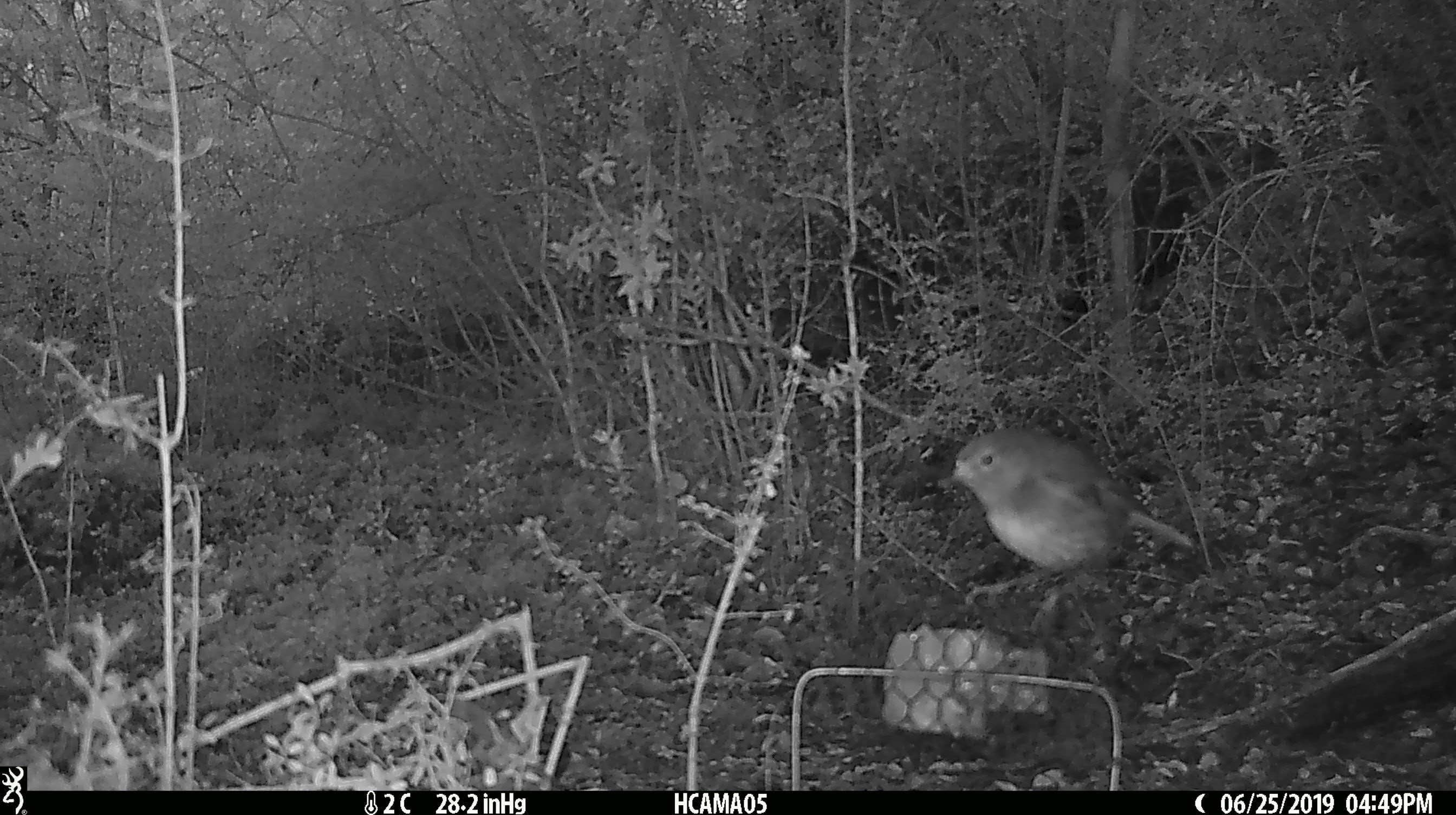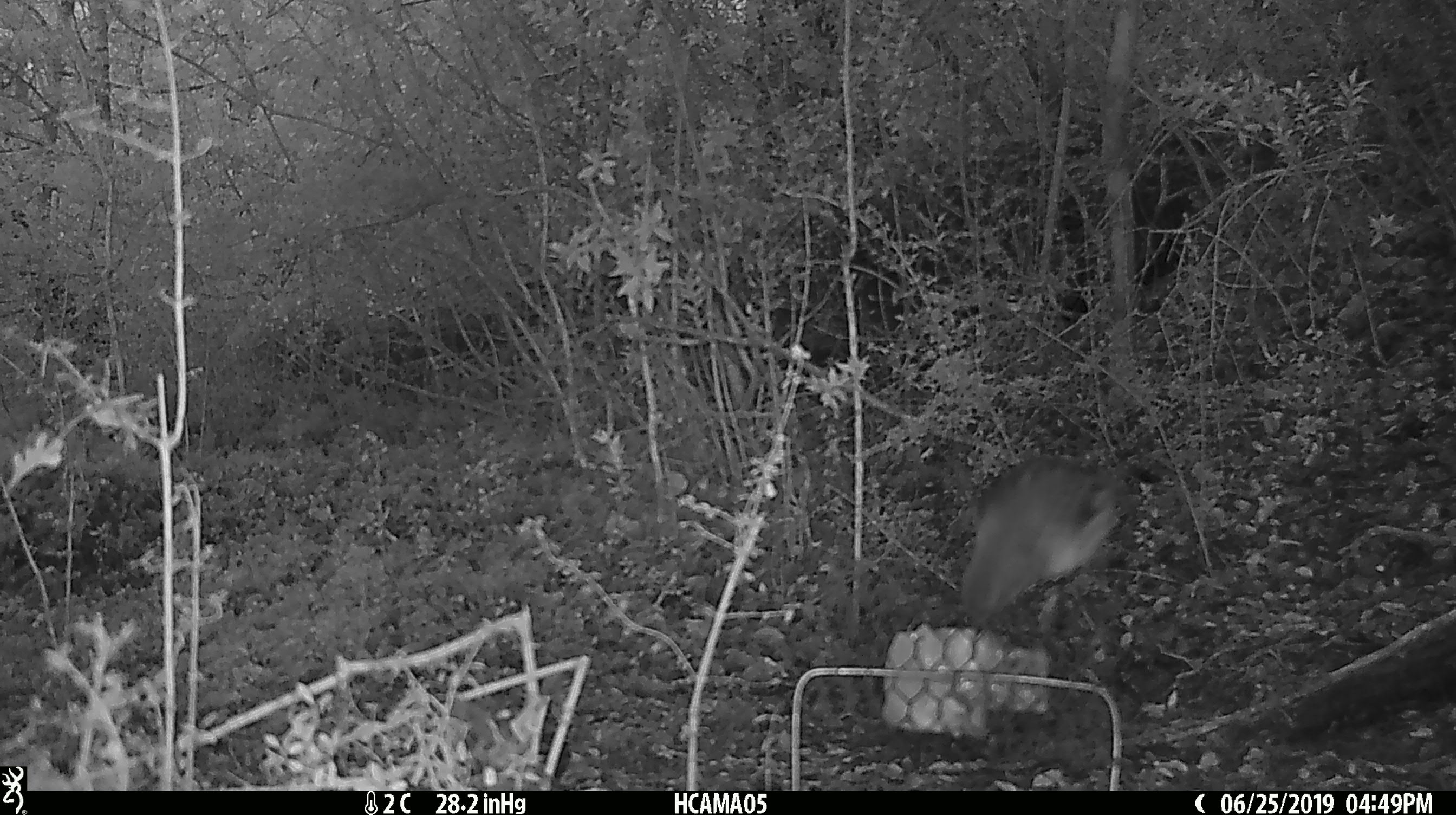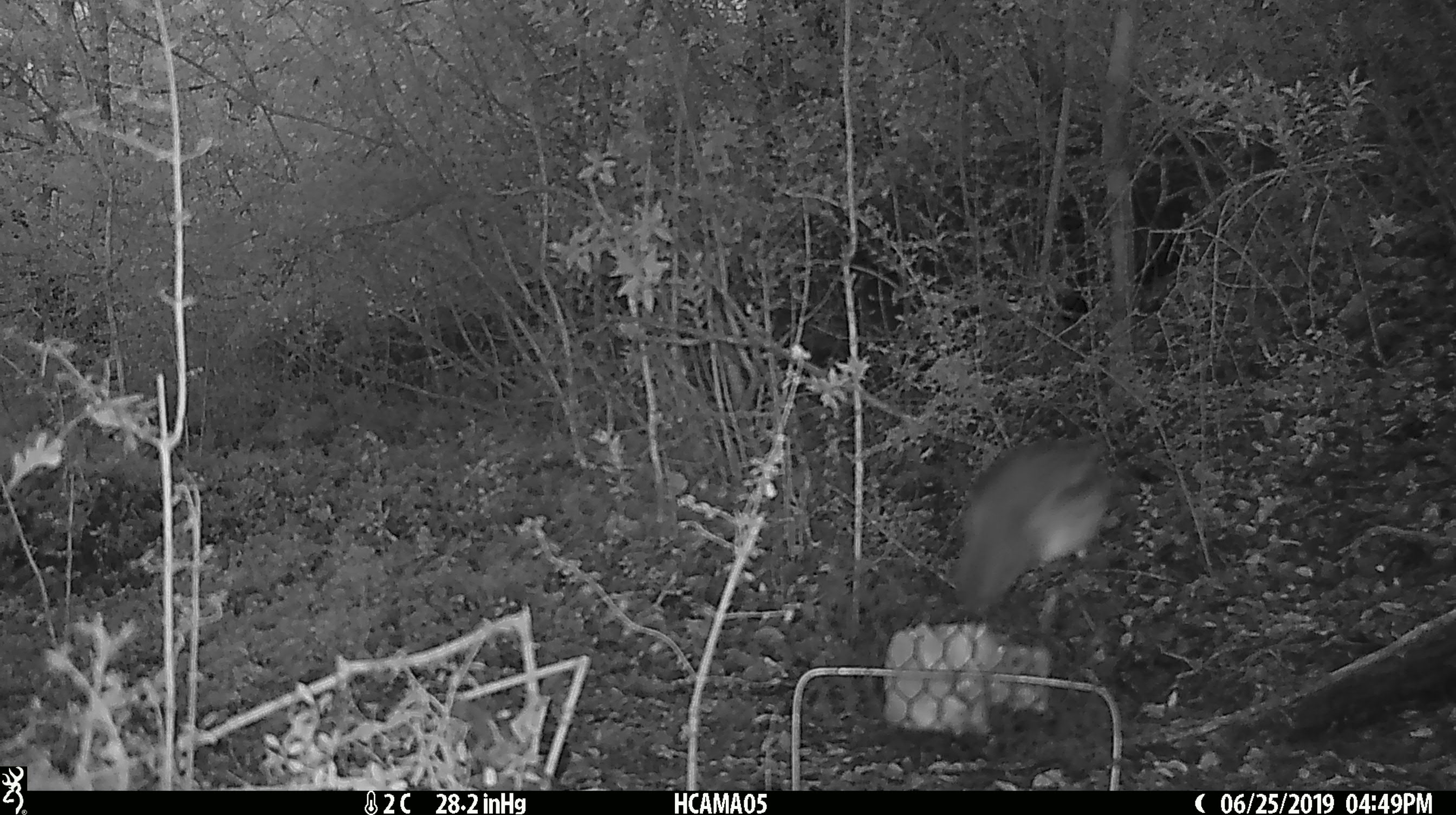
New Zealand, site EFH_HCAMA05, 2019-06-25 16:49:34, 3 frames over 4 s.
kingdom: Animalia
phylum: Chordata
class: Aves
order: Passeriformes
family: Petroicidae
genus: Petroica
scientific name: Petroica australis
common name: new zealand robin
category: robin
Robin (new zealand robin) (Petroica australis).